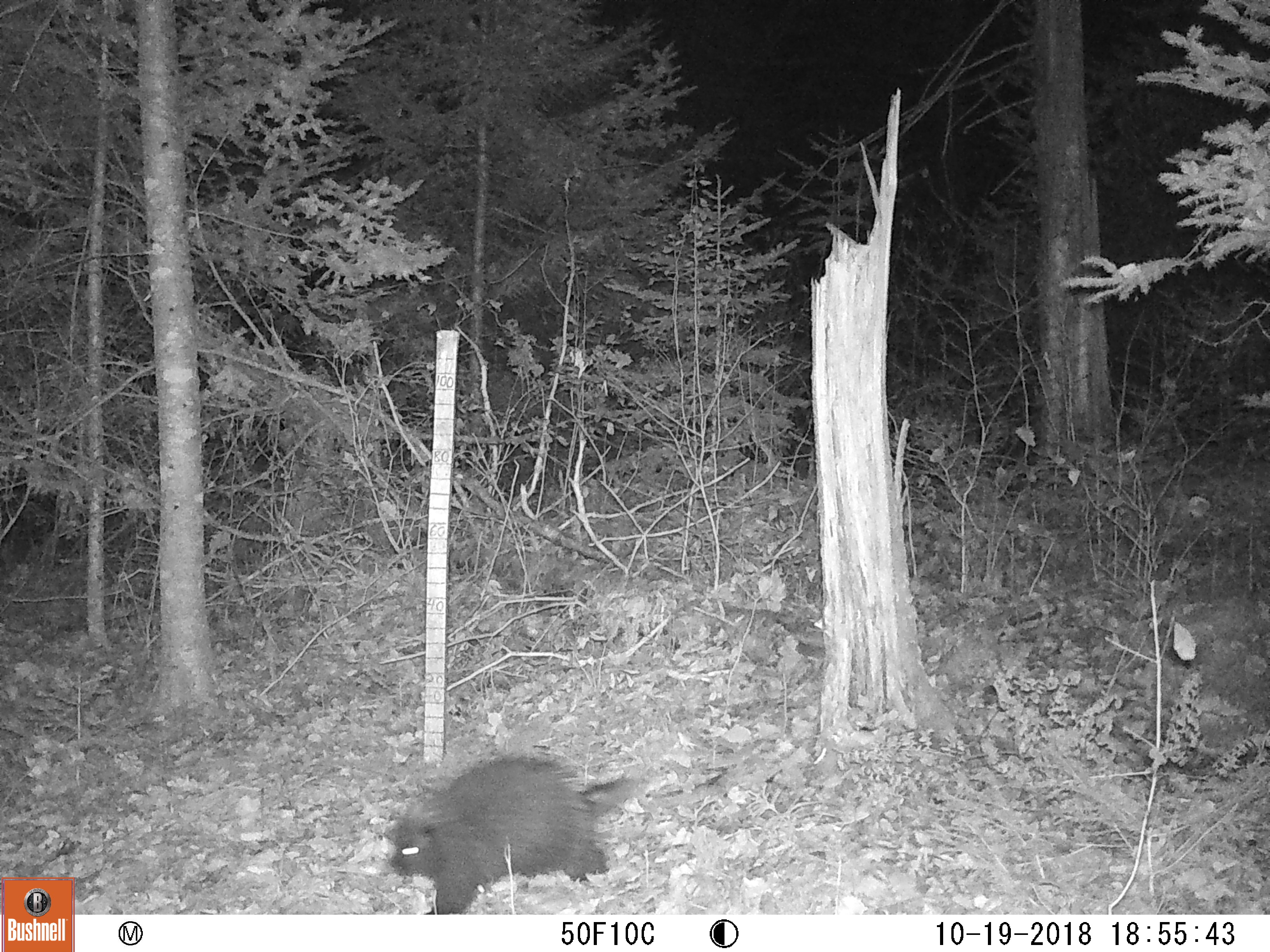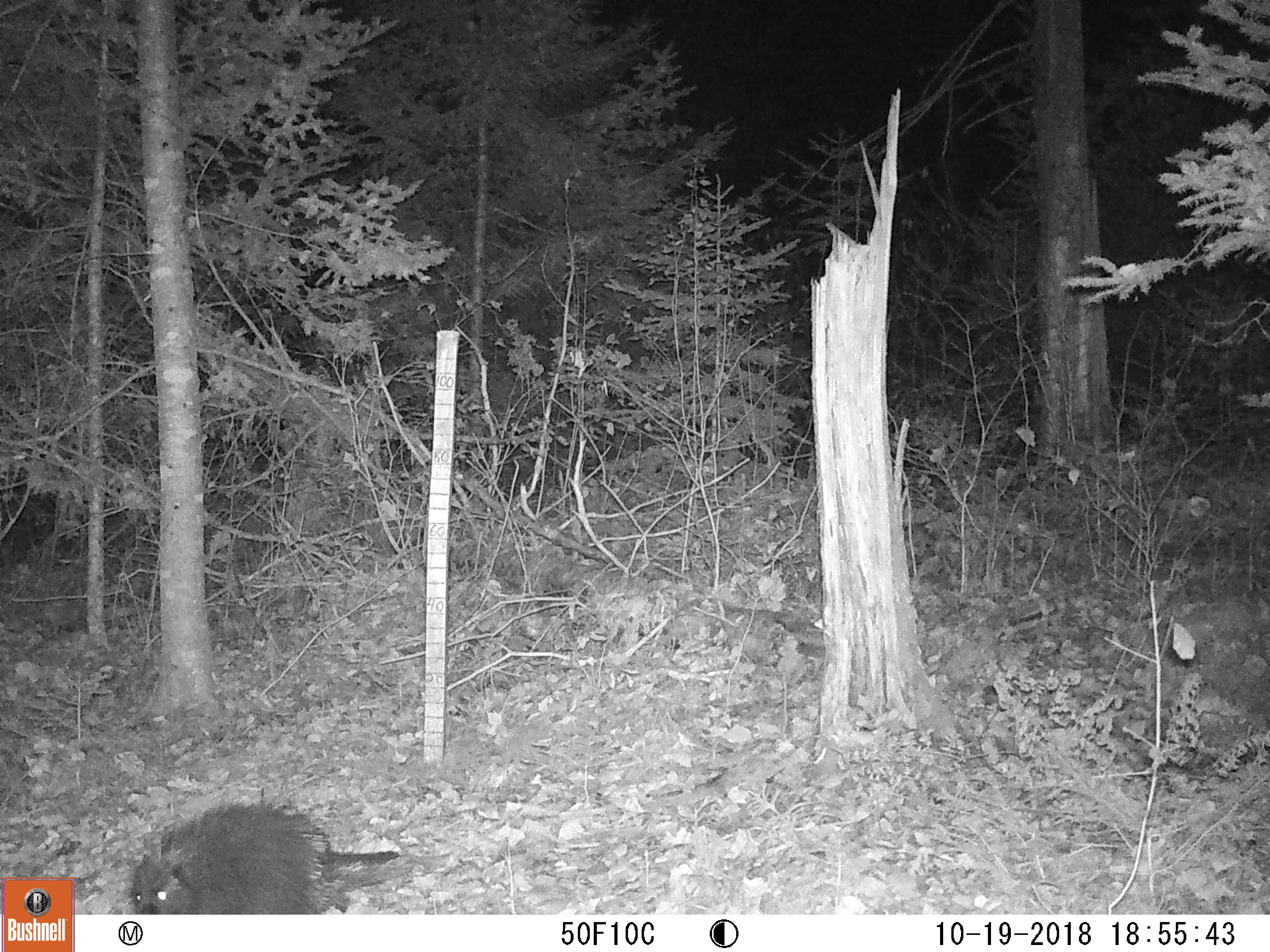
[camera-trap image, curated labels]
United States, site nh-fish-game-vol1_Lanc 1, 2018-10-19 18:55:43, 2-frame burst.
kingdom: Animalia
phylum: Chordata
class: Mammalia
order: Rodentia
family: Erethizontidae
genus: Erethizon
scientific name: Erethizon dorsatum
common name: porcupine